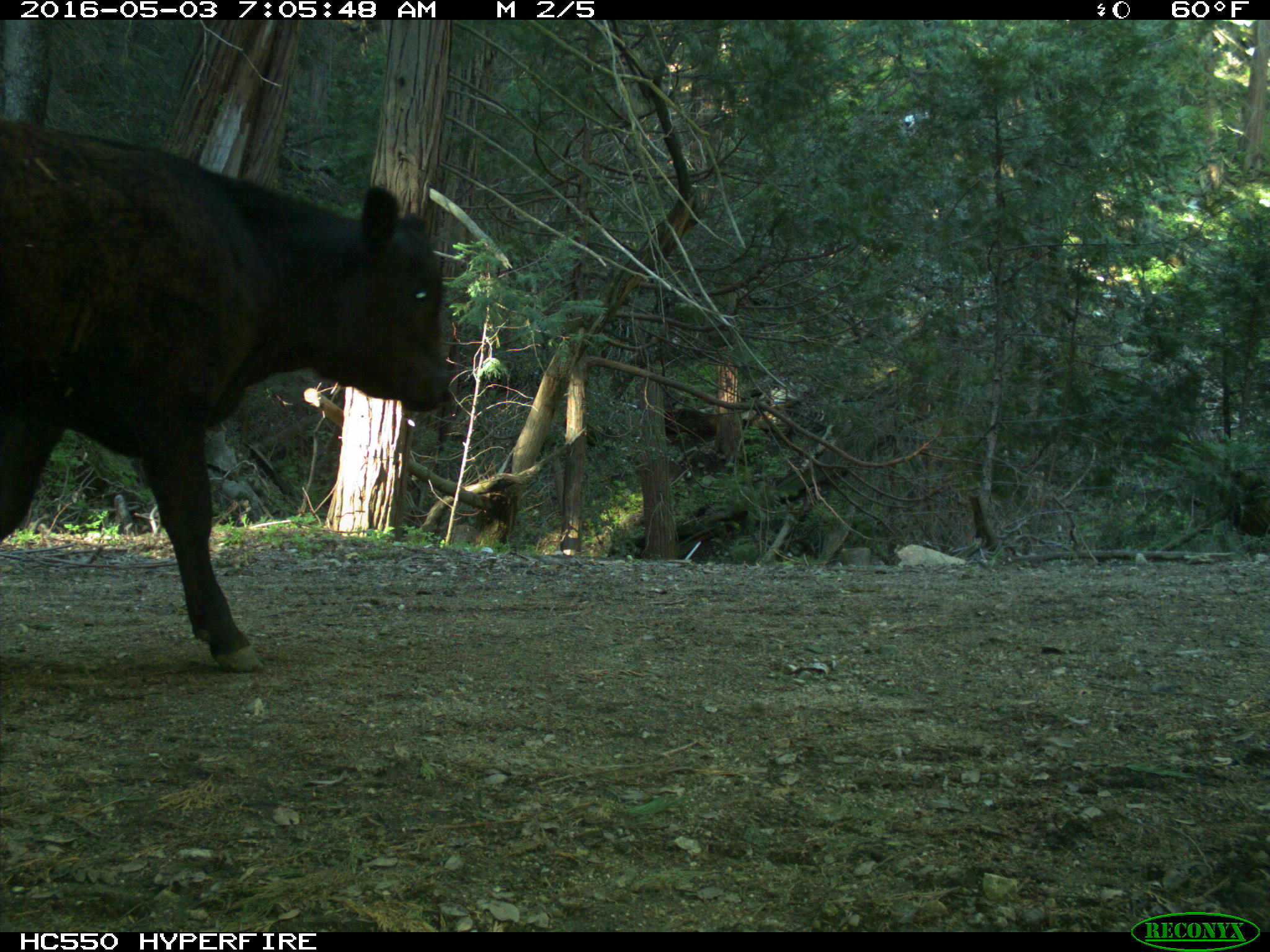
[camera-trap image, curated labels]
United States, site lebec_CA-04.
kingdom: Animalia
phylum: Chordata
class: Mammalia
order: Artiodactyla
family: Bovidae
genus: Bos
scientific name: Bos taurus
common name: domestic cow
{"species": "Bos taurus (domestic cow)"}